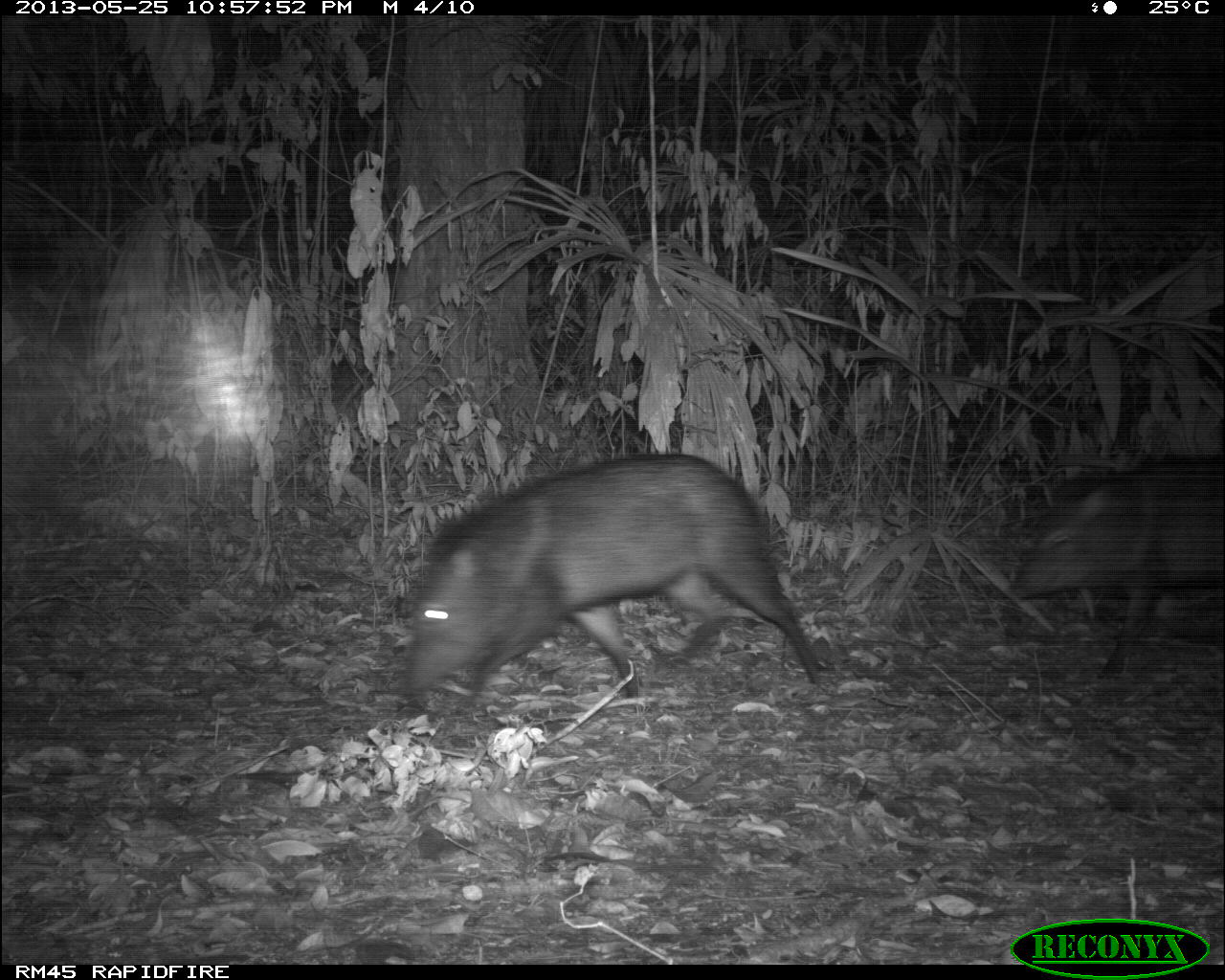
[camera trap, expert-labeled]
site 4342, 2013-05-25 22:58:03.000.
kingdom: Animalia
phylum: Chordata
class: Mammalia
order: Artiodactyla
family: Tayassuidae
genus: Pecari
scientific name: Pecari tajacu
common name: collared peccary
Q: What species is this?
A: Pecari tajacu (collared peccary).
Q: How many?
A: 3.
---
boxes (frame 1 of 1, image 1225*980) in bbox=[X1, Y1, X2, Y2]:
pecari tajacu: bbox=[395, 448, 820, 711]; bbox=[1004, 453, 1224, 678]